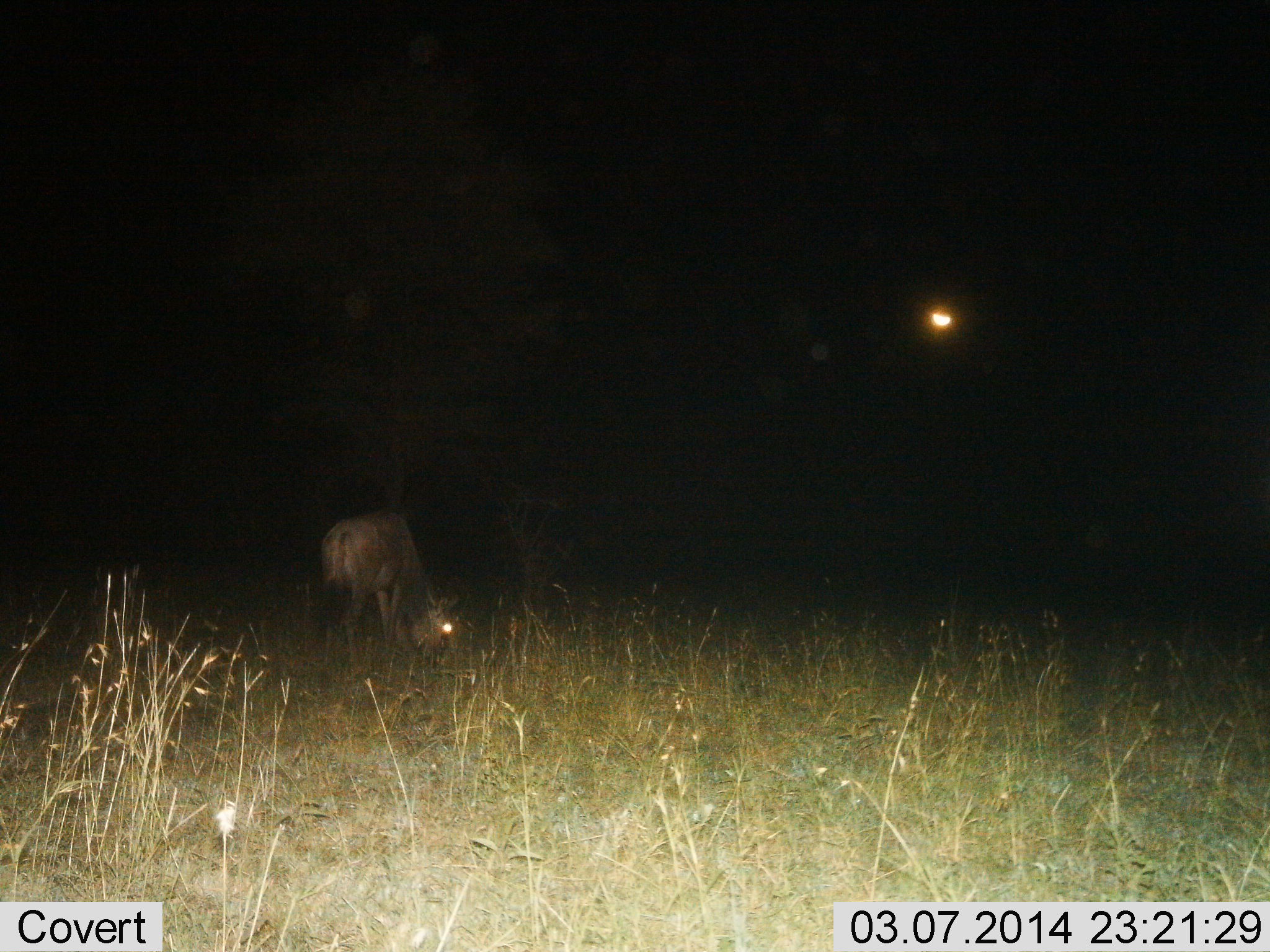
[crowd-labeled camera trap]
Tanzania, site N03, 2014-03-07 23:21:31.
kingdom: Animalia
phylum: Chordata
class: Mammalia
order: Artiodactyla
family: Bovidae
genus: Connochaetes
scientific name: Connochaetes taurinus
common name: blue wildebeest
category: wildebeest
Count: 1.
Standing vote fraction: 30%.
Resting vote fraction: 0%.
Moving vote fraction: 0%.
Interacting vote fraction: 0%.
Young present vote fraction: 0%.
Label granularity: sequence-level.